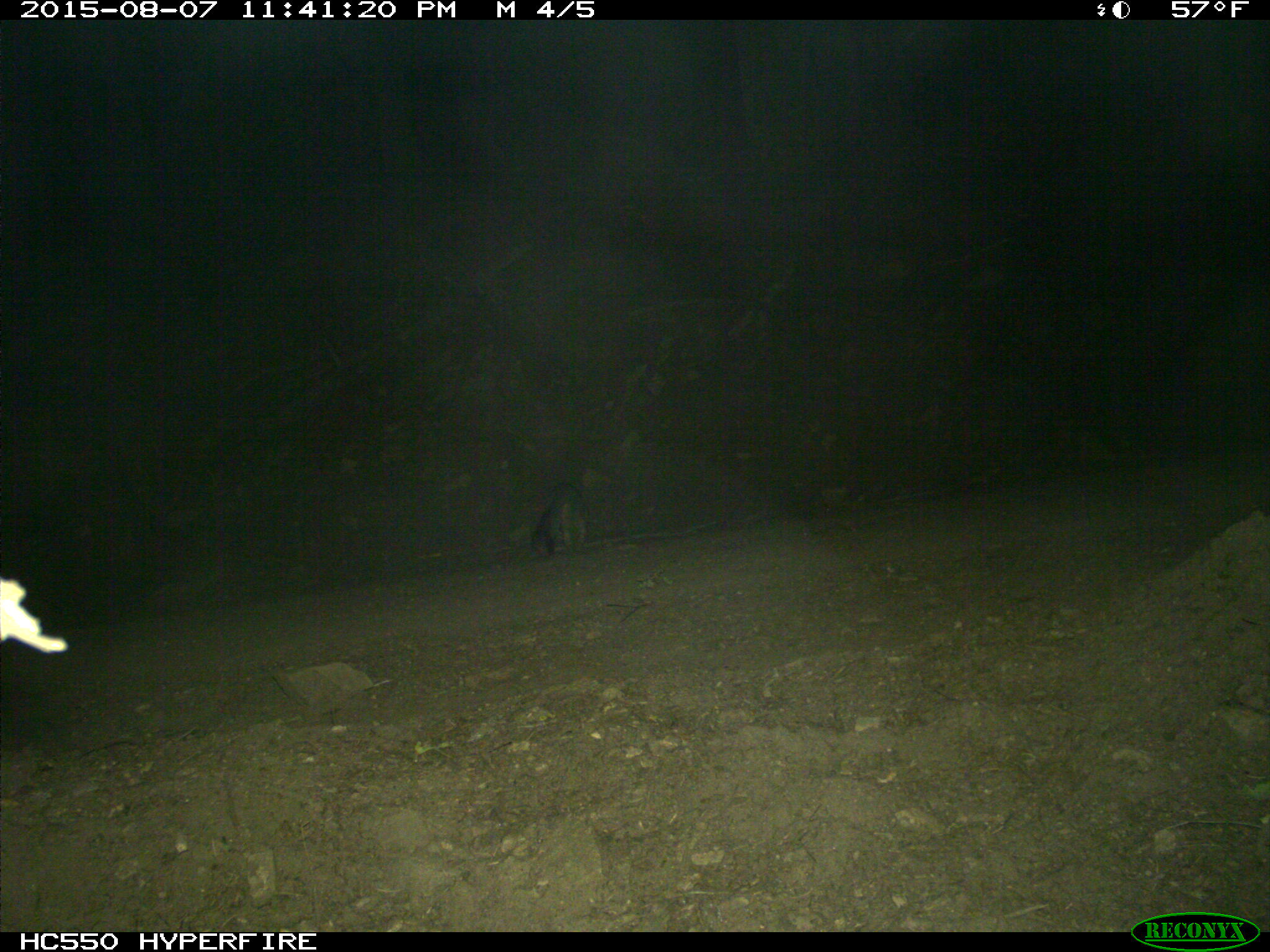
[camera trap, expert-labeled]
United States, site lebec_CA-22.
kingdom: Animalia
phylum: Chordata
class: Mammalia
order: Carnivora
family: Canidae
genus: Urocyon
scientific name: Urocyon cinereoargenteus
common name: gray fox